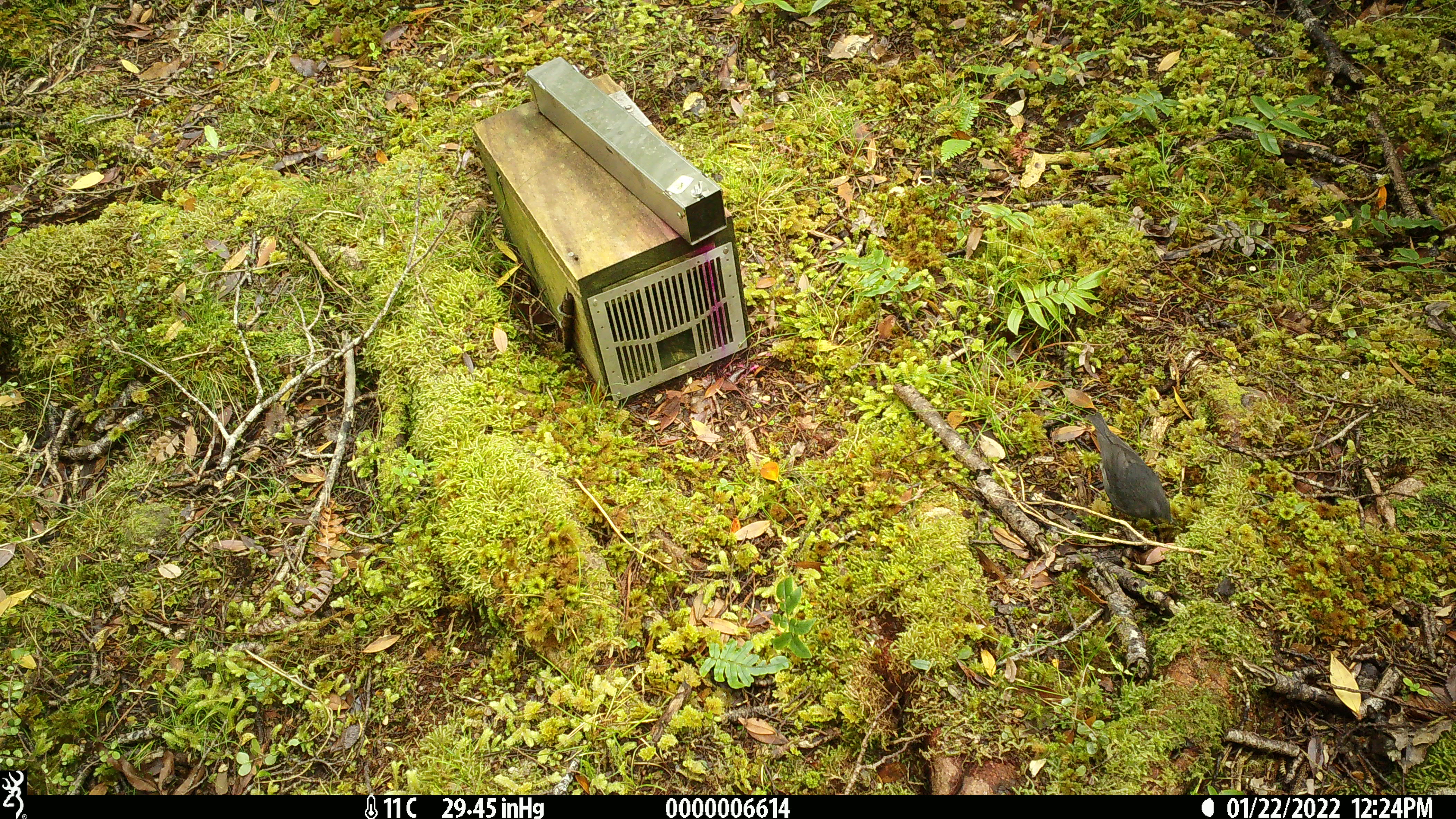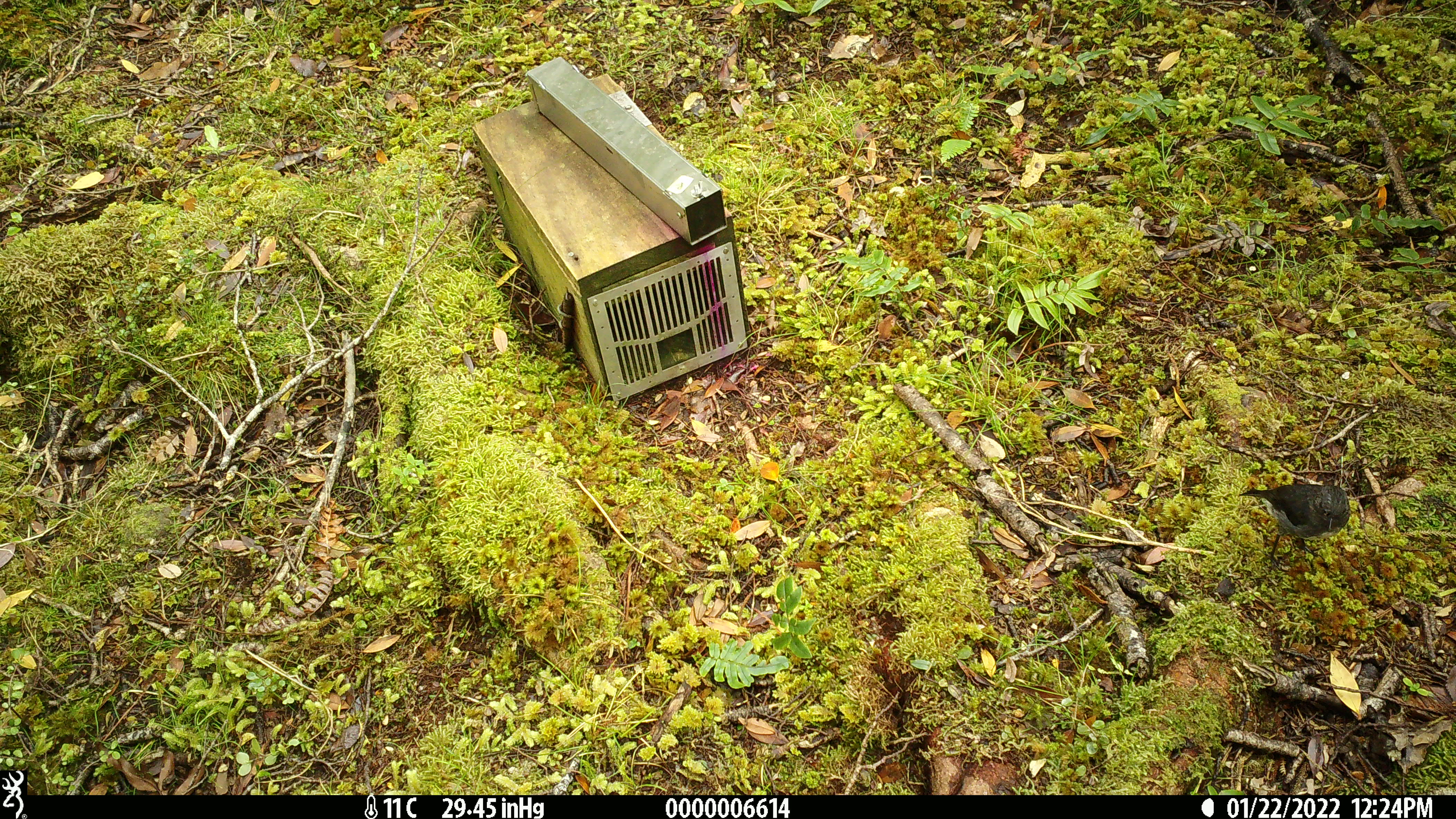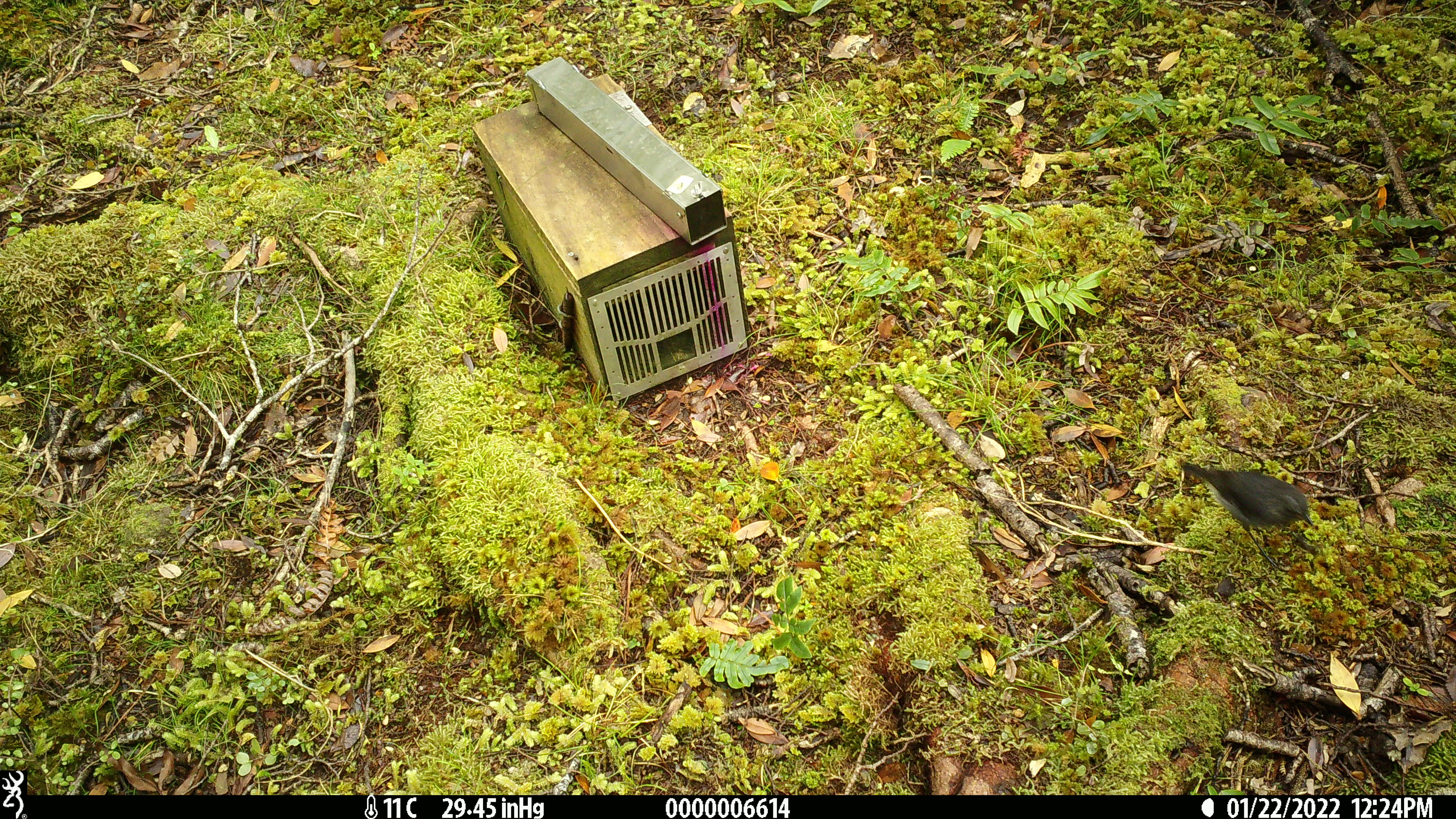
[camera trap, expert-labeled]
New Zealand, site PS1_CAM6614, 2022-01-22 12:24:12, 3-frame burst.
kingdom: Animalia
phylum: Chordata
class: Aves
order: Passeriformes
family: Petroicidae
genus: Petroica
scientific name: Petroica australis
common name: new zealand robin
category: robin